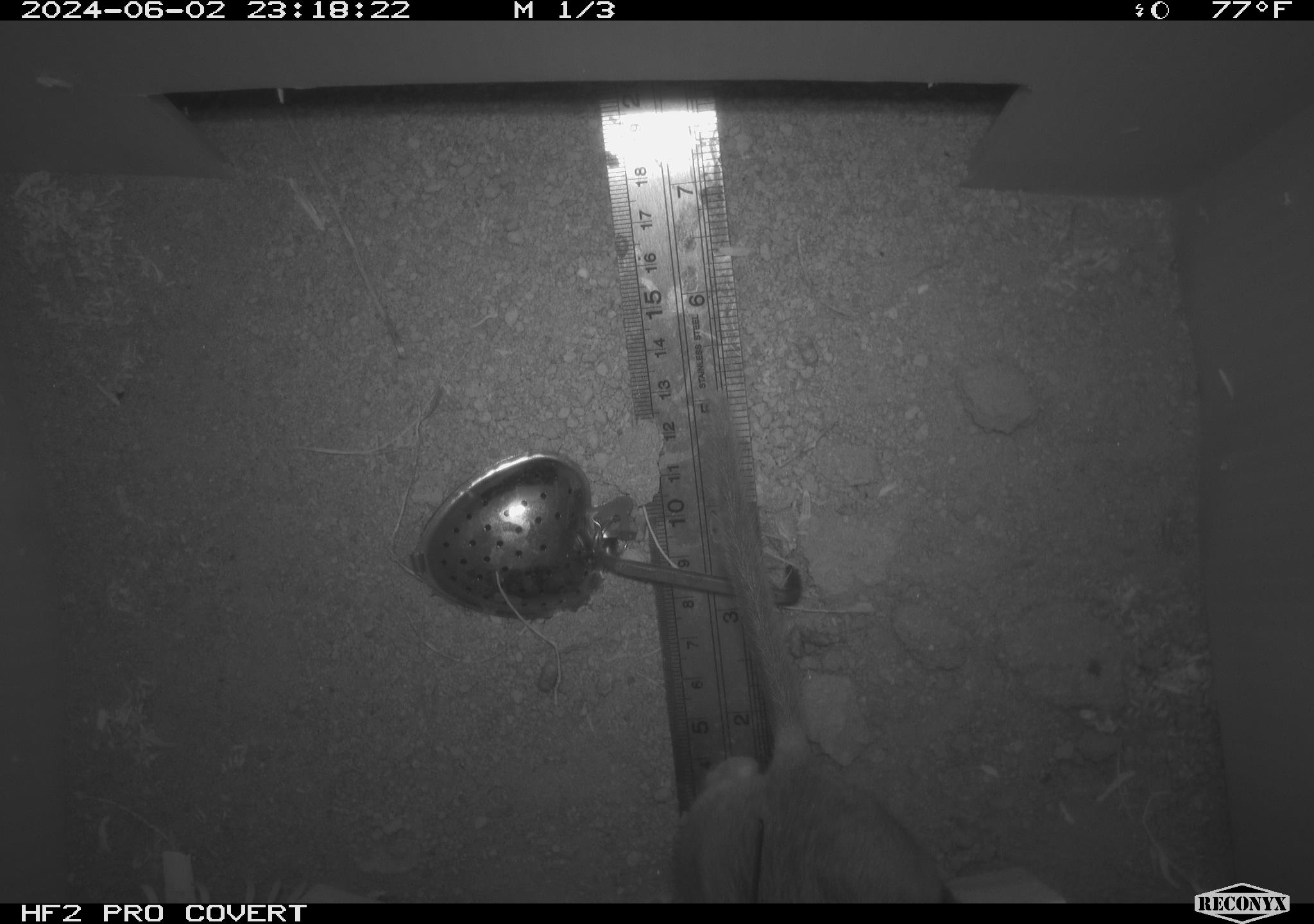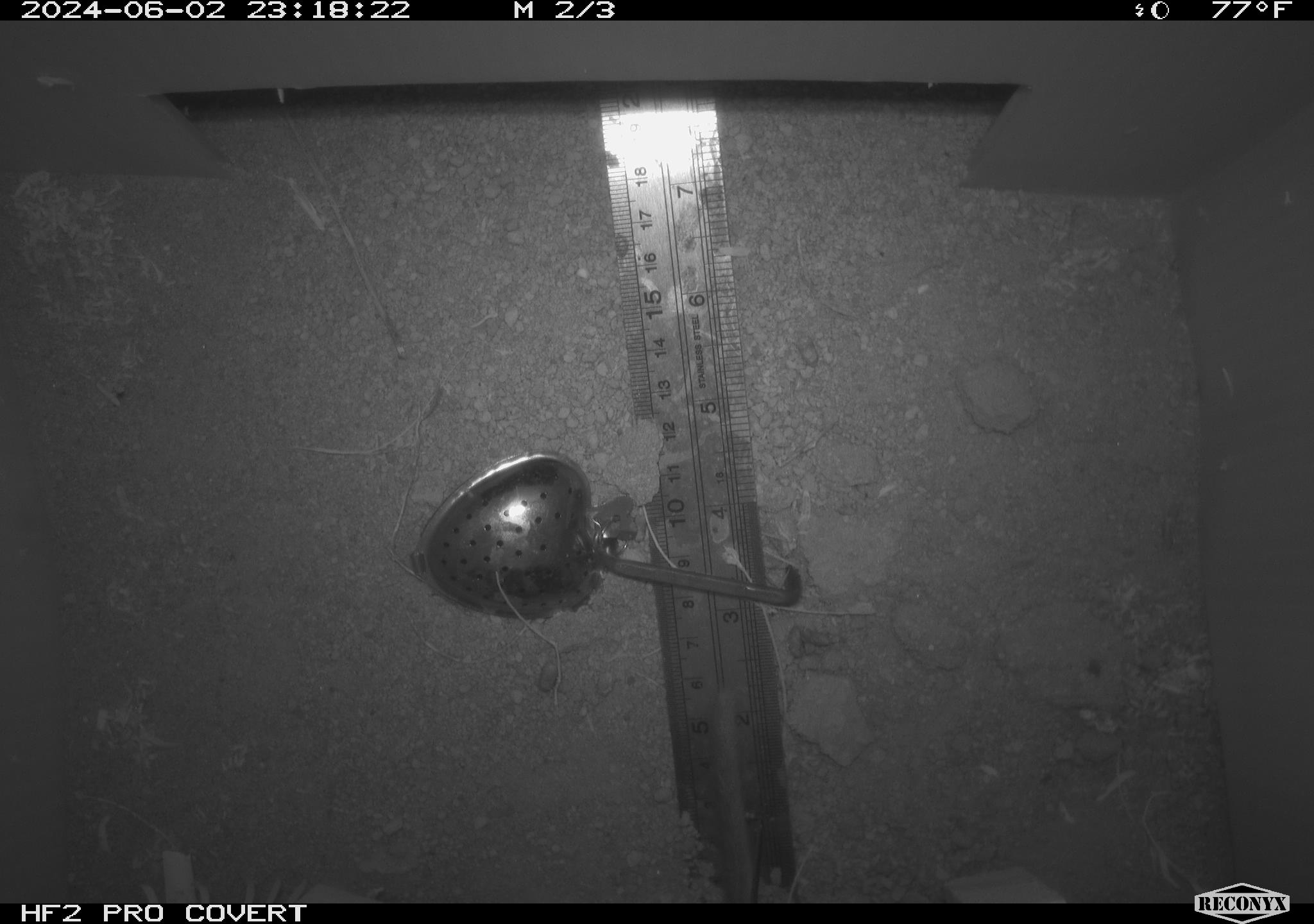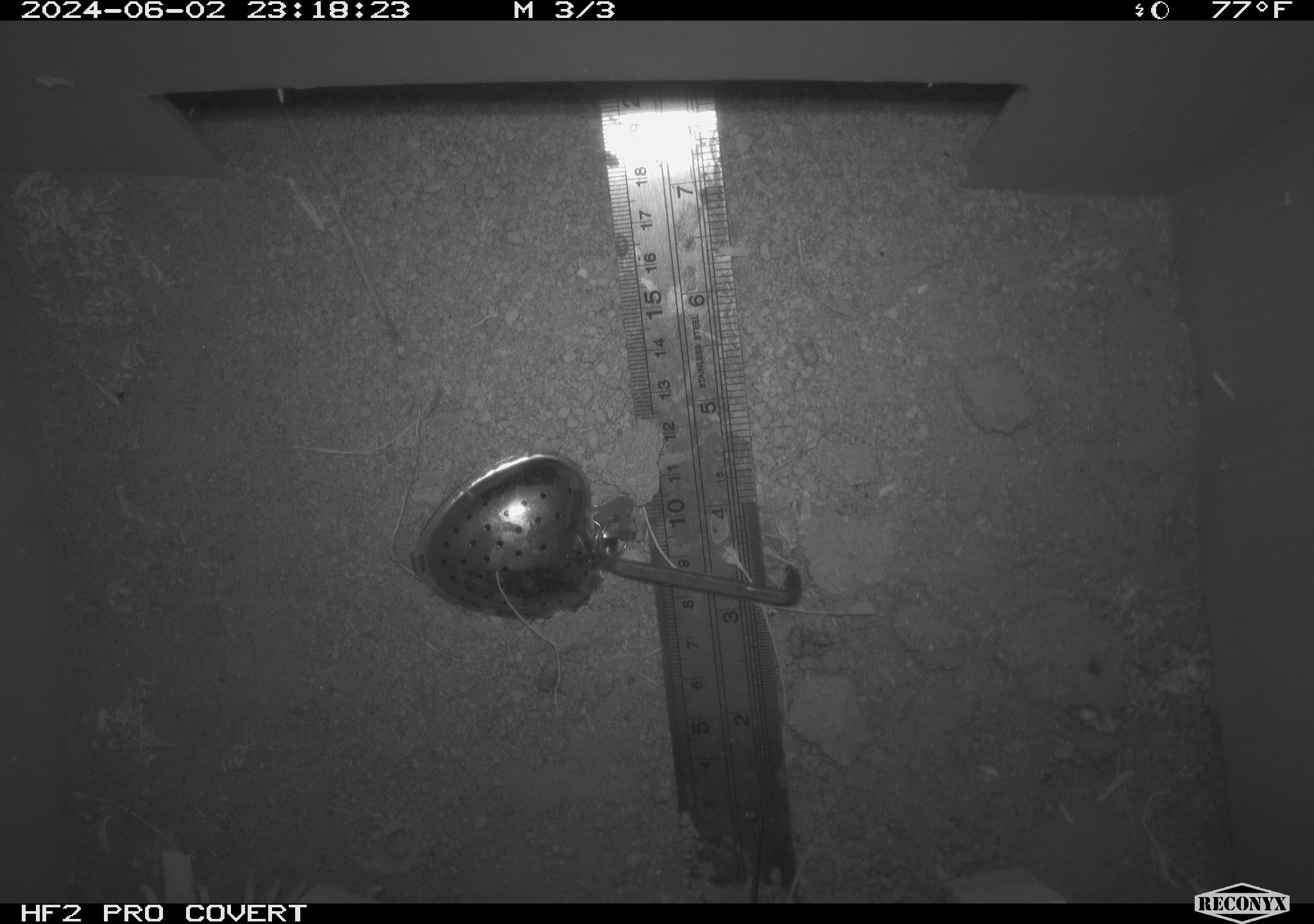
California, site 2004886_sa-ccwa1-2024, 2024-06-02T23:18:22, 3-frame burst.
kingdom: Animalia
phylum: Chordata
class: Mammalia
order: Rodentia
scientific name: Rodentia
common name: woodrat or rat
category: woodrat or rat species